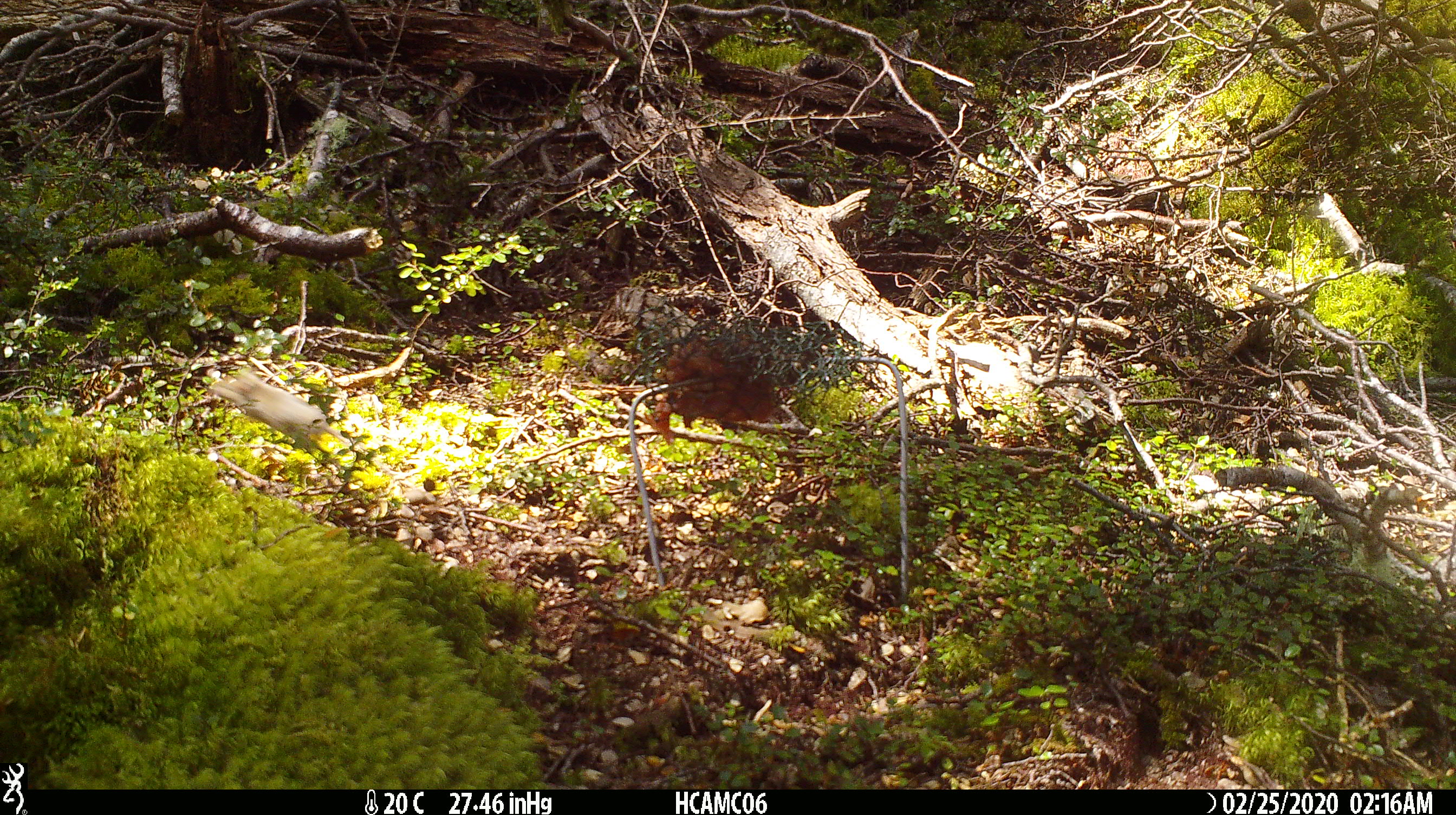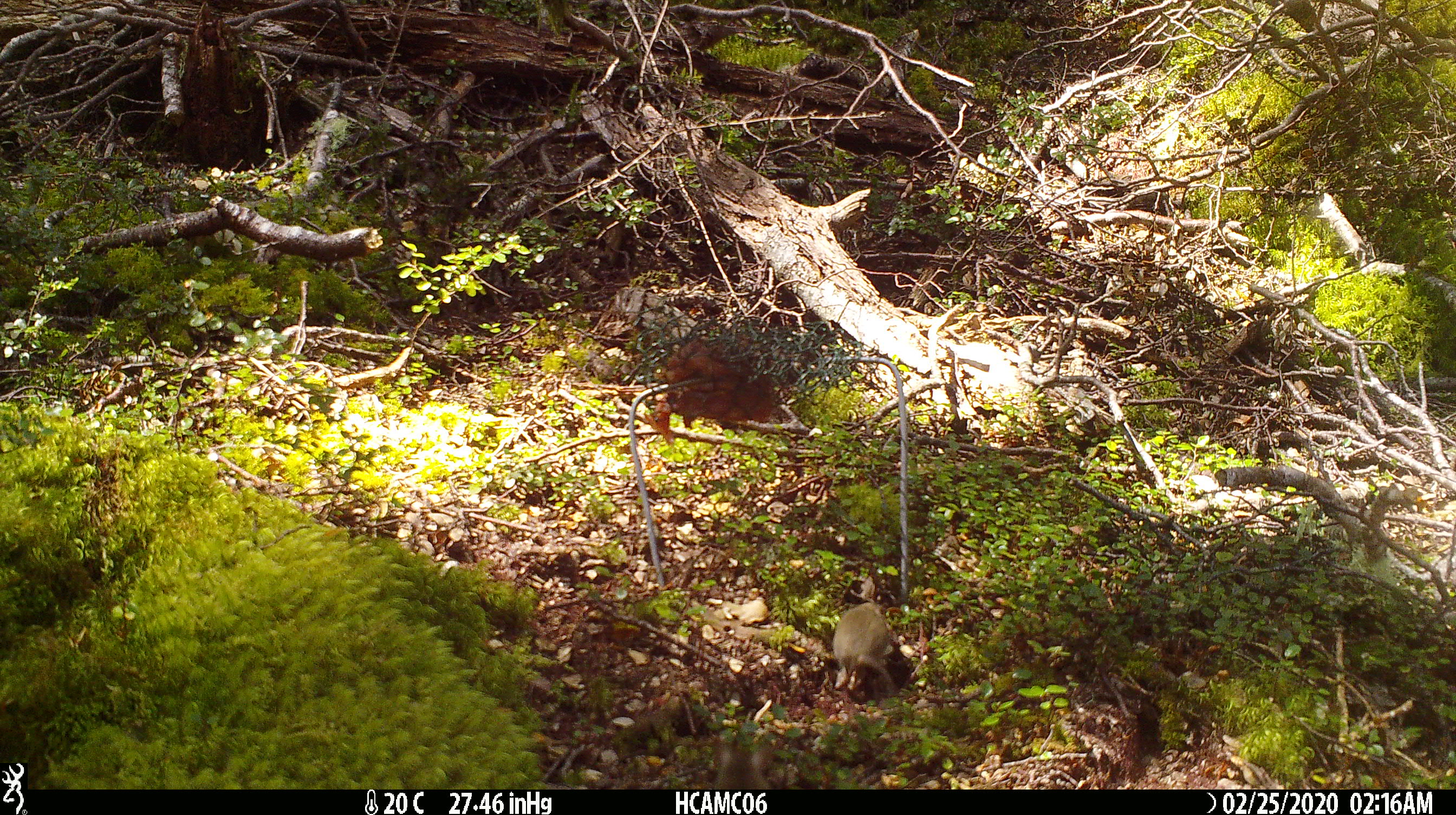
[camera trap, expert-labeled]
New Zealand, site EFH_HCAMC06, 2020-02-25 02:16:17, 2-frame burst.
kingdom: Animalia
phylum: Chordata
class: Mammalia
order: Rodentia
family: Muridae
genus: Mus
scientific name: Mus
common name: mouse